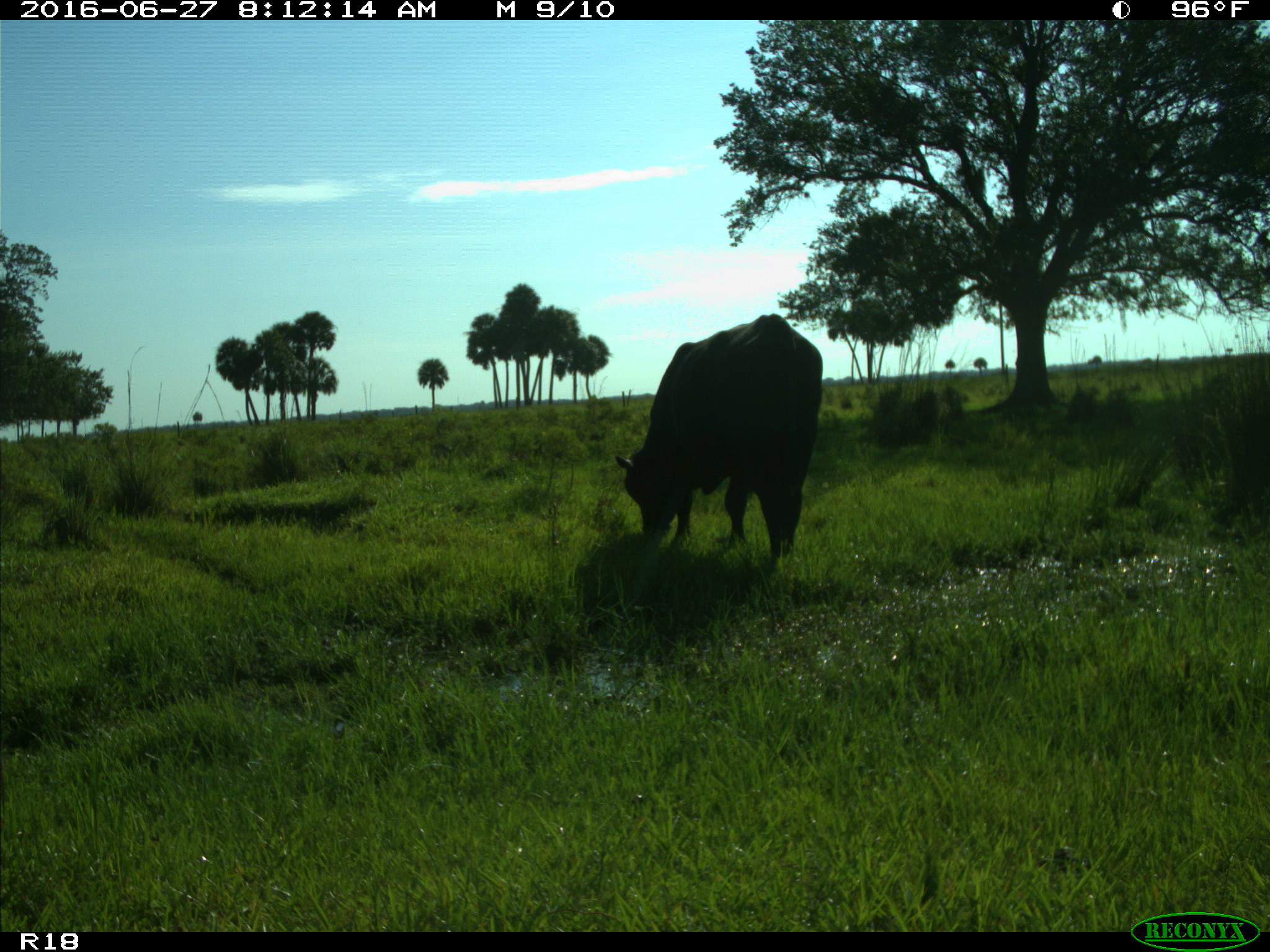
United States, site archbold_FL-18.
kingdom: Animalia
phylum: Chordata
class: Mammalia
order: Artiodactyla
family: Bovidae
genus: Bos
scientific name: Bos taurus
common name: domestic cow